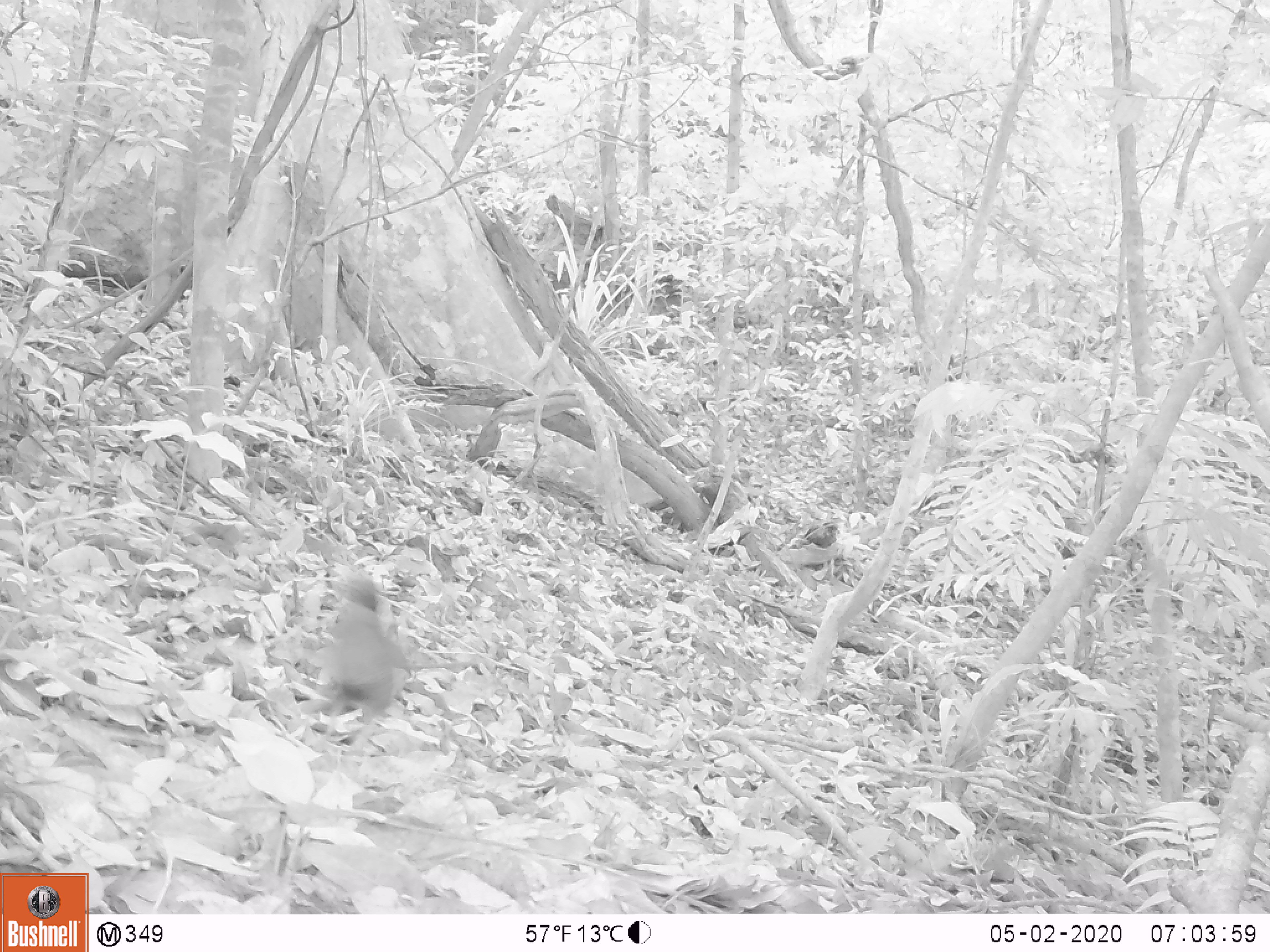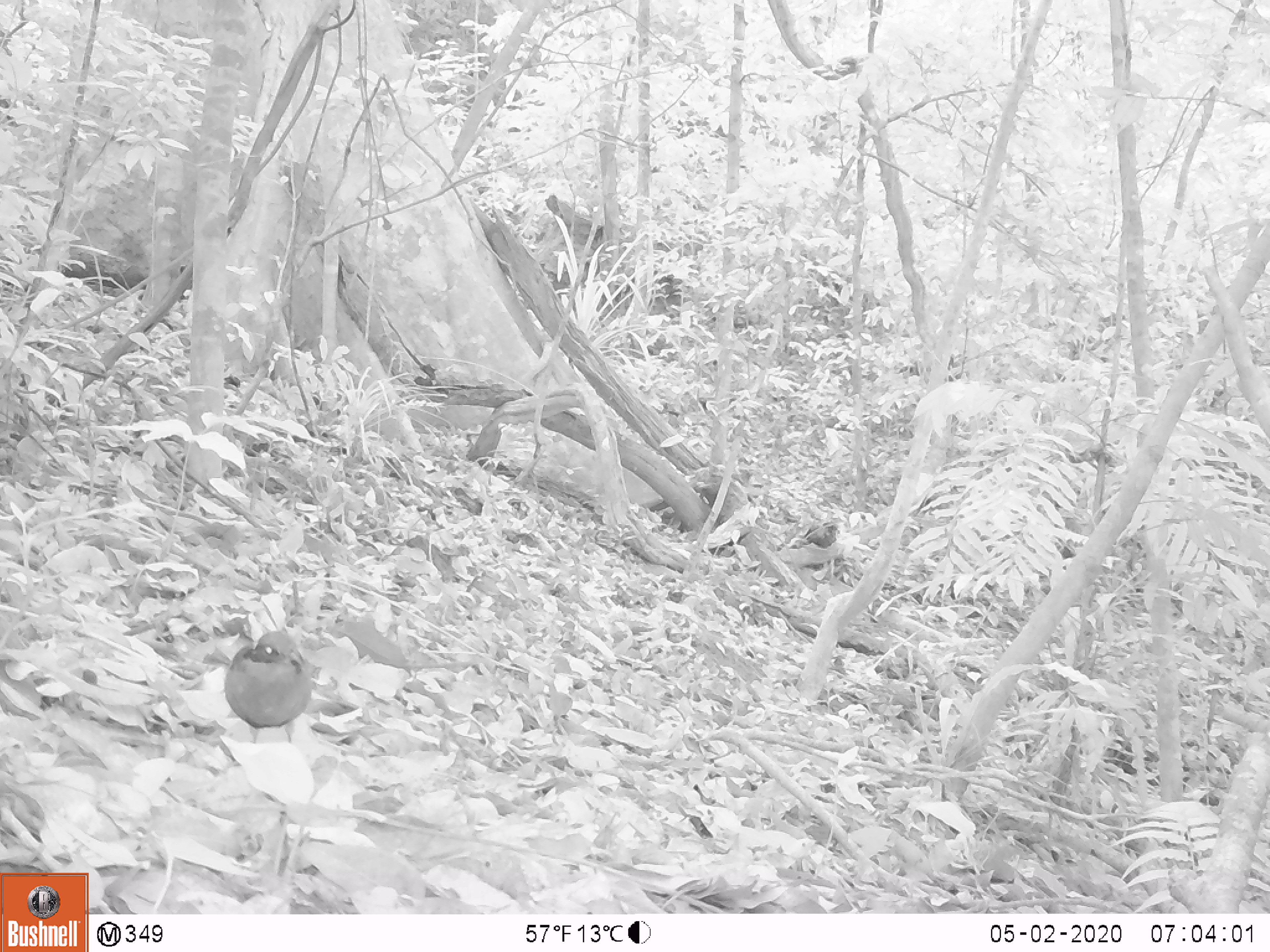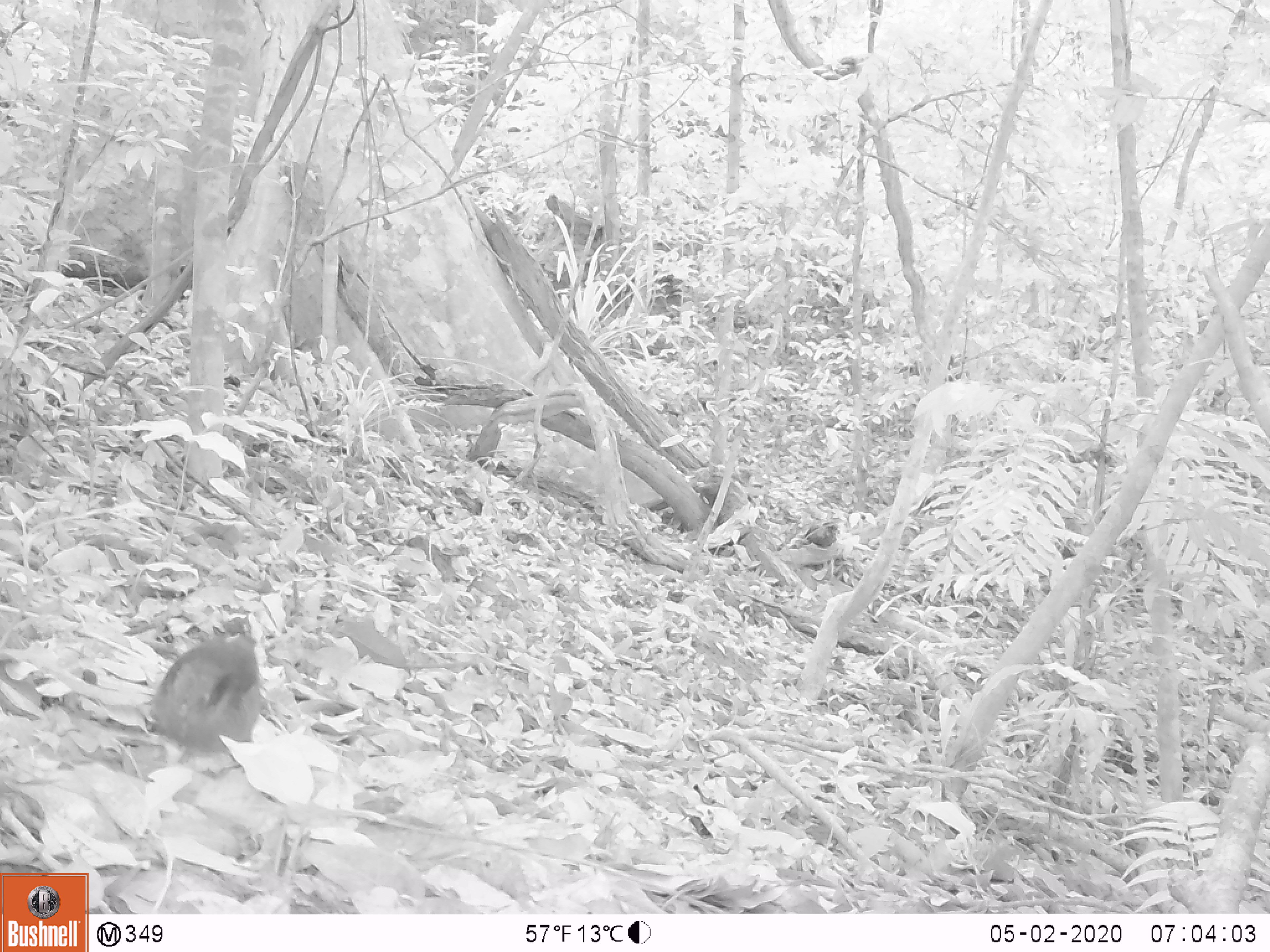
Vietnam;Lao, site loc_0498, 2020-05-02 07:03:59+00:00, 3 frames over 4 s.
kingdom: Animalia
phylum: Chordata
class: Aves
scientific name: Aves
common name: bird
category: unidentified bird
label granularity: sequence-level